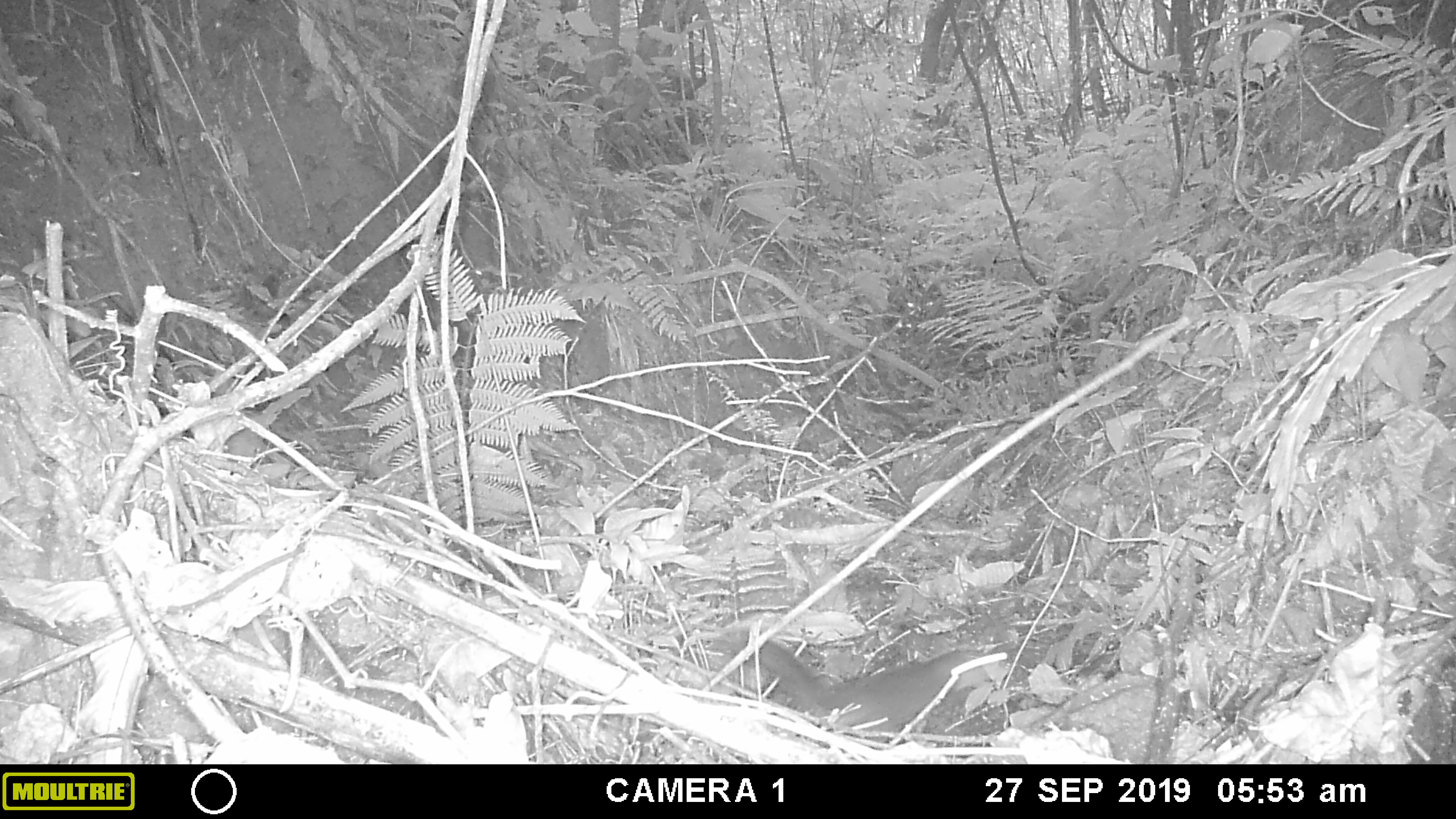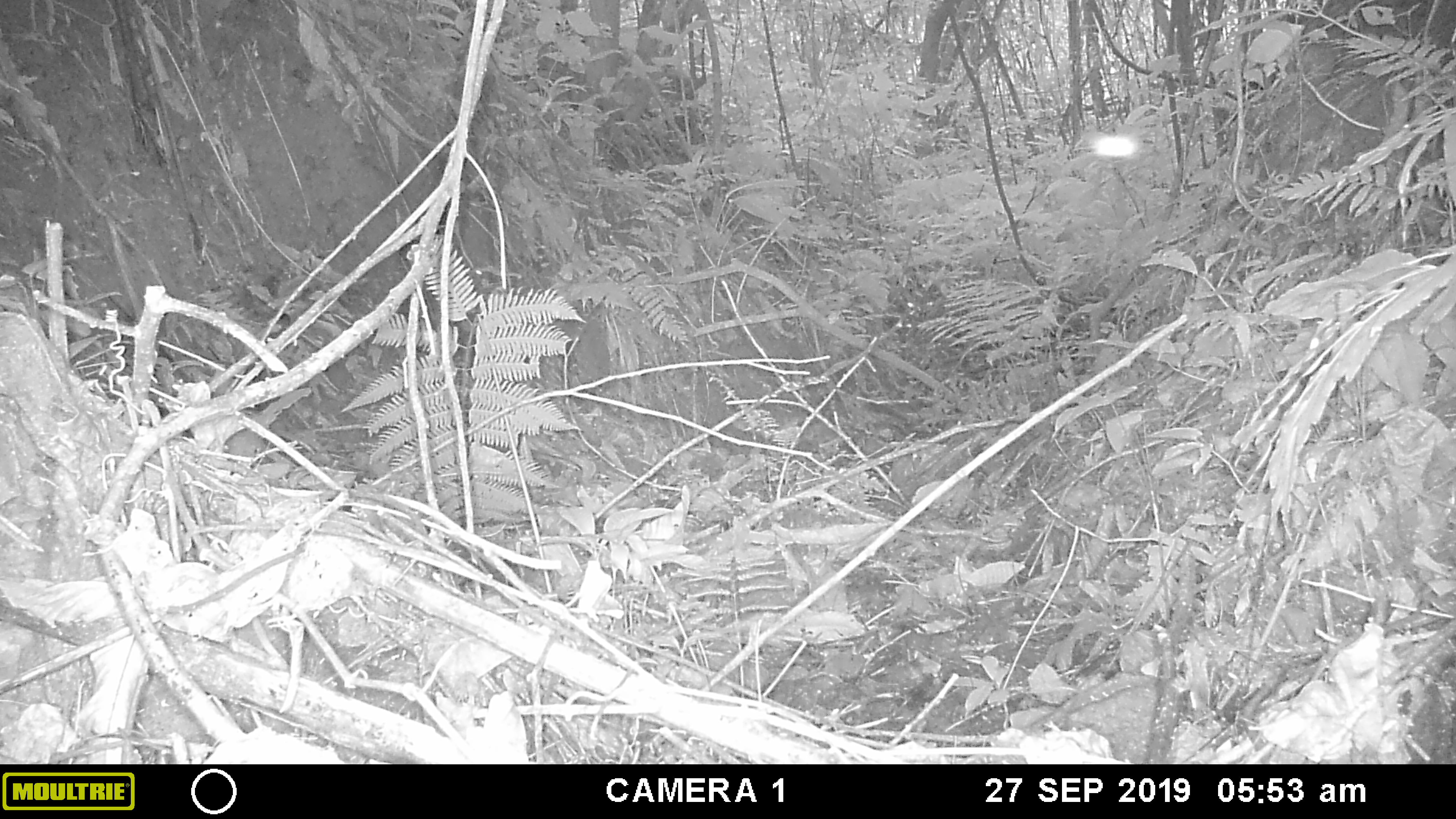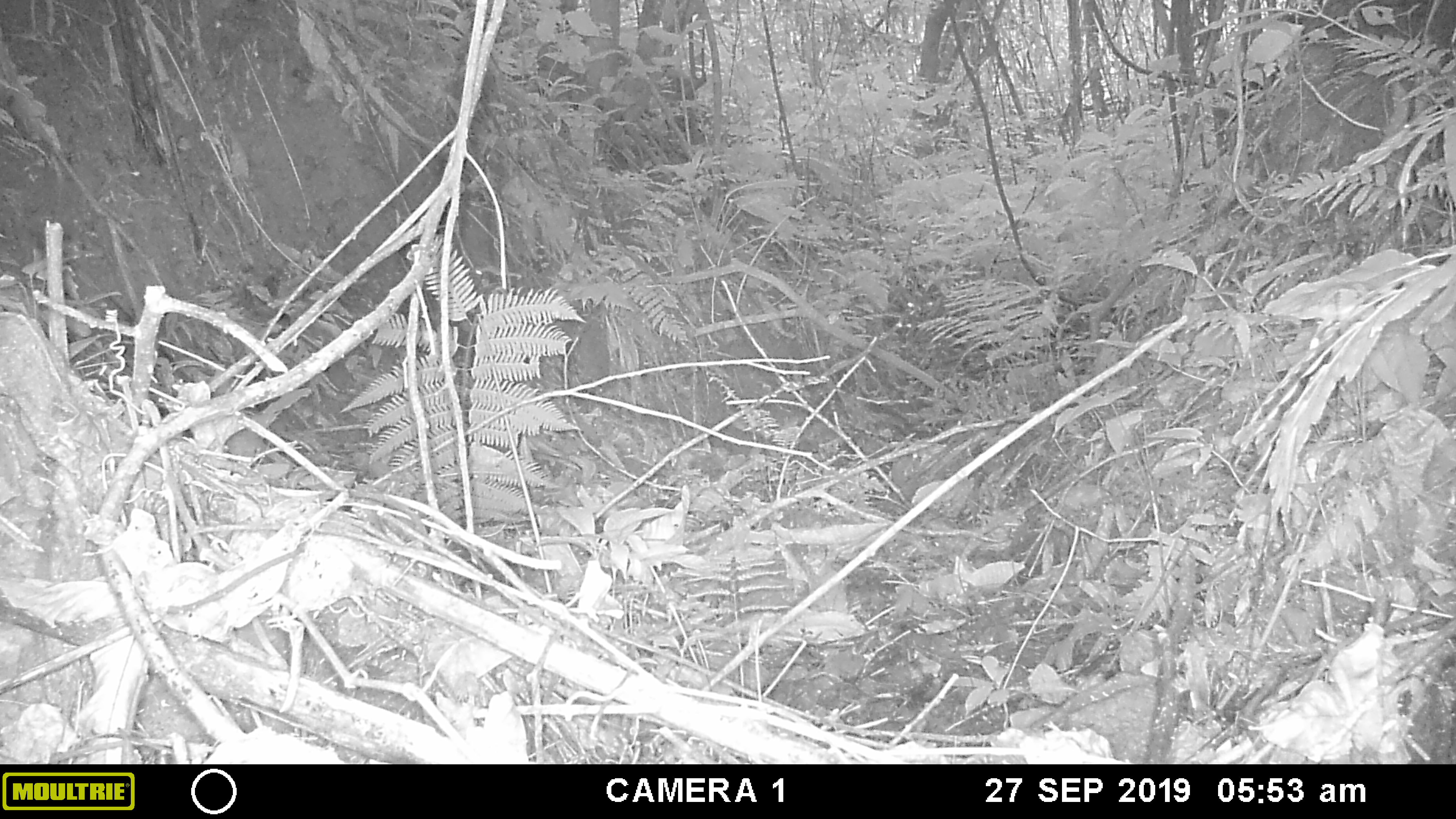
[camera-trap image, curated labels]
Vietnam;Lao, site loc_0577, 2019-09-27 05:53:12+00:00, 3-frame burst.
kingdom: Animalia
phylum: Chordata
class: Mammalia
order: Rodentia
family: Sciuridae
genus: Sciurus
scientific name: Sciurus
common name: squirrel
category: unidentified squirrel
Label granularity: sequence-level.